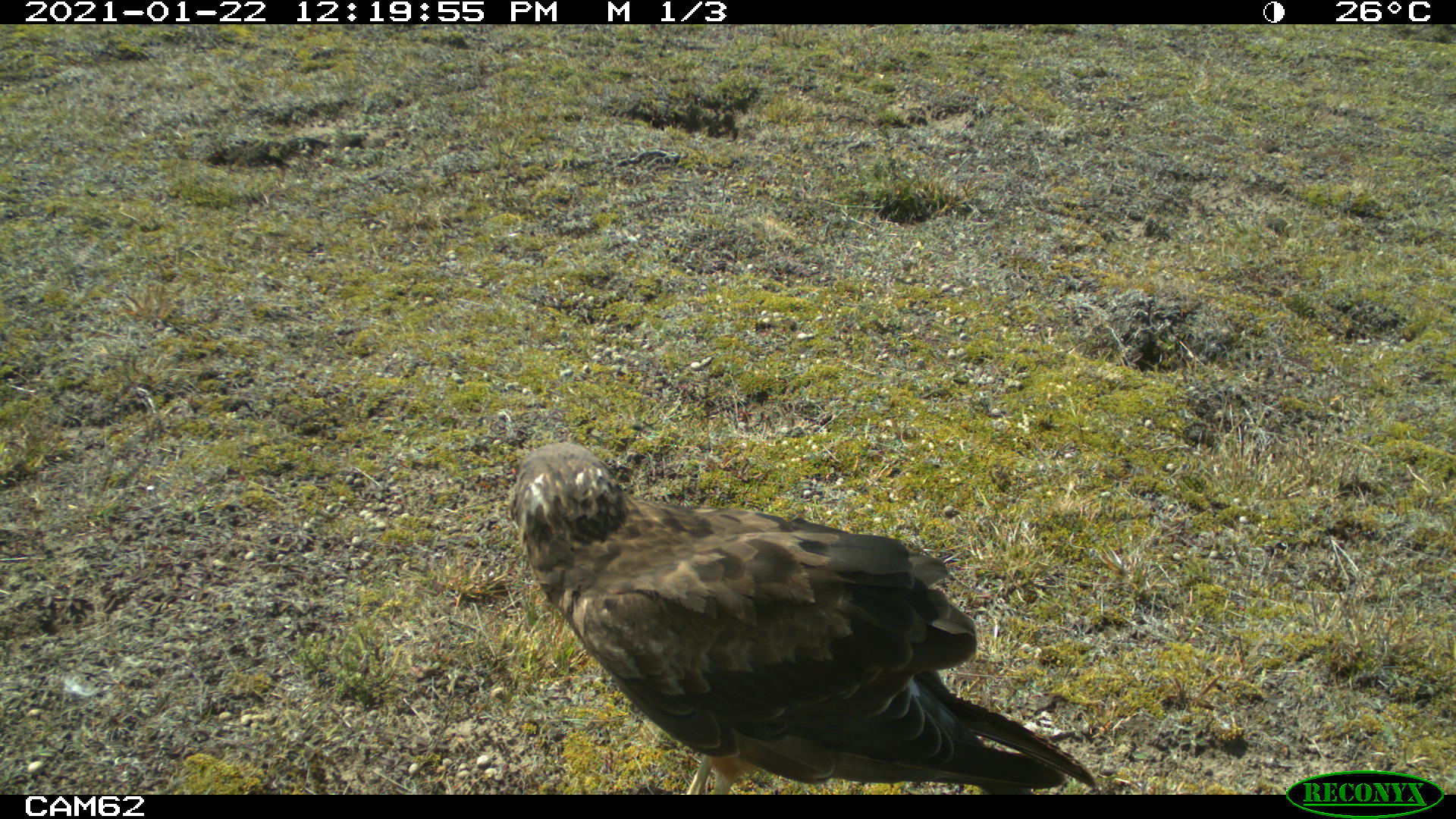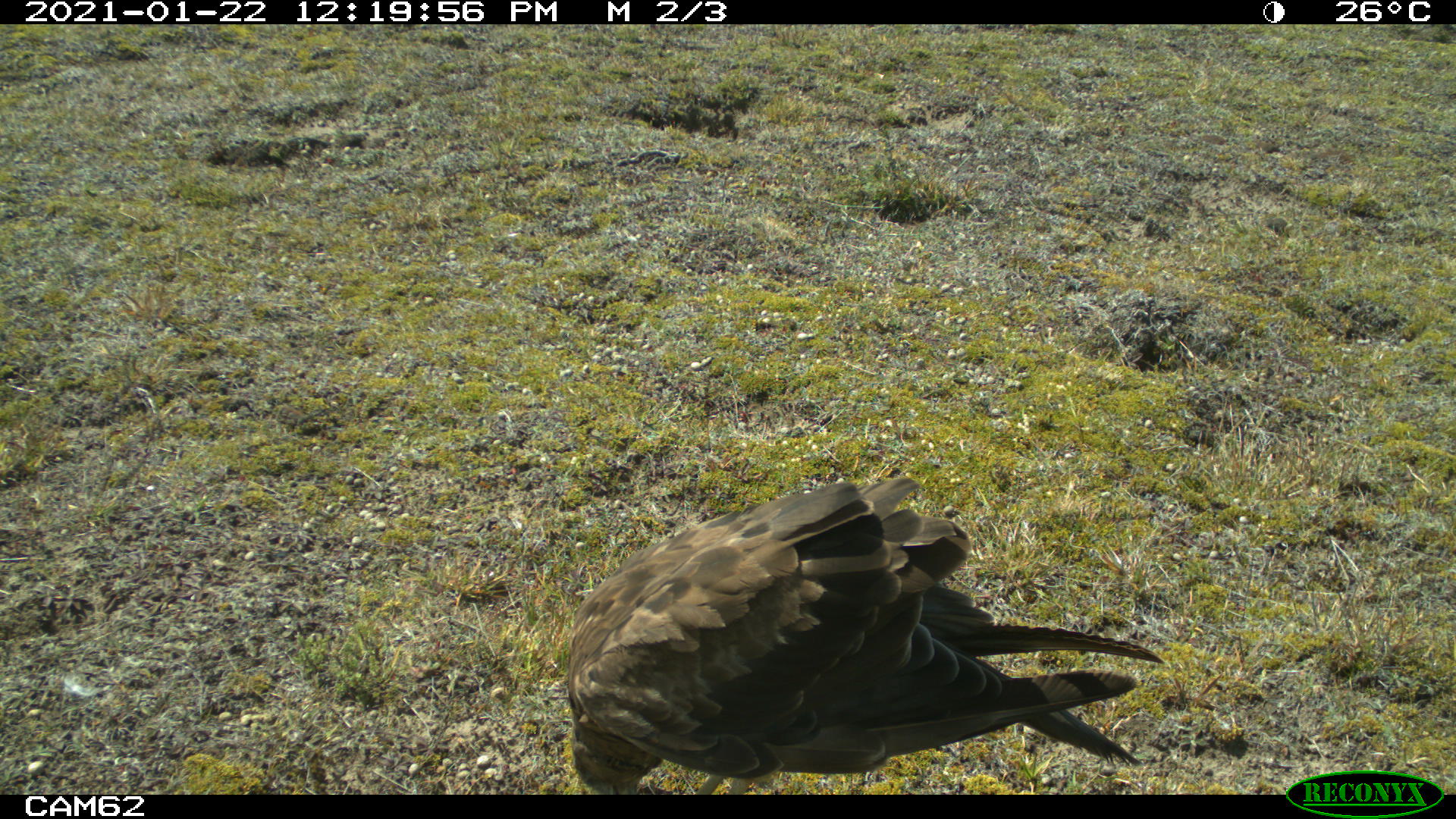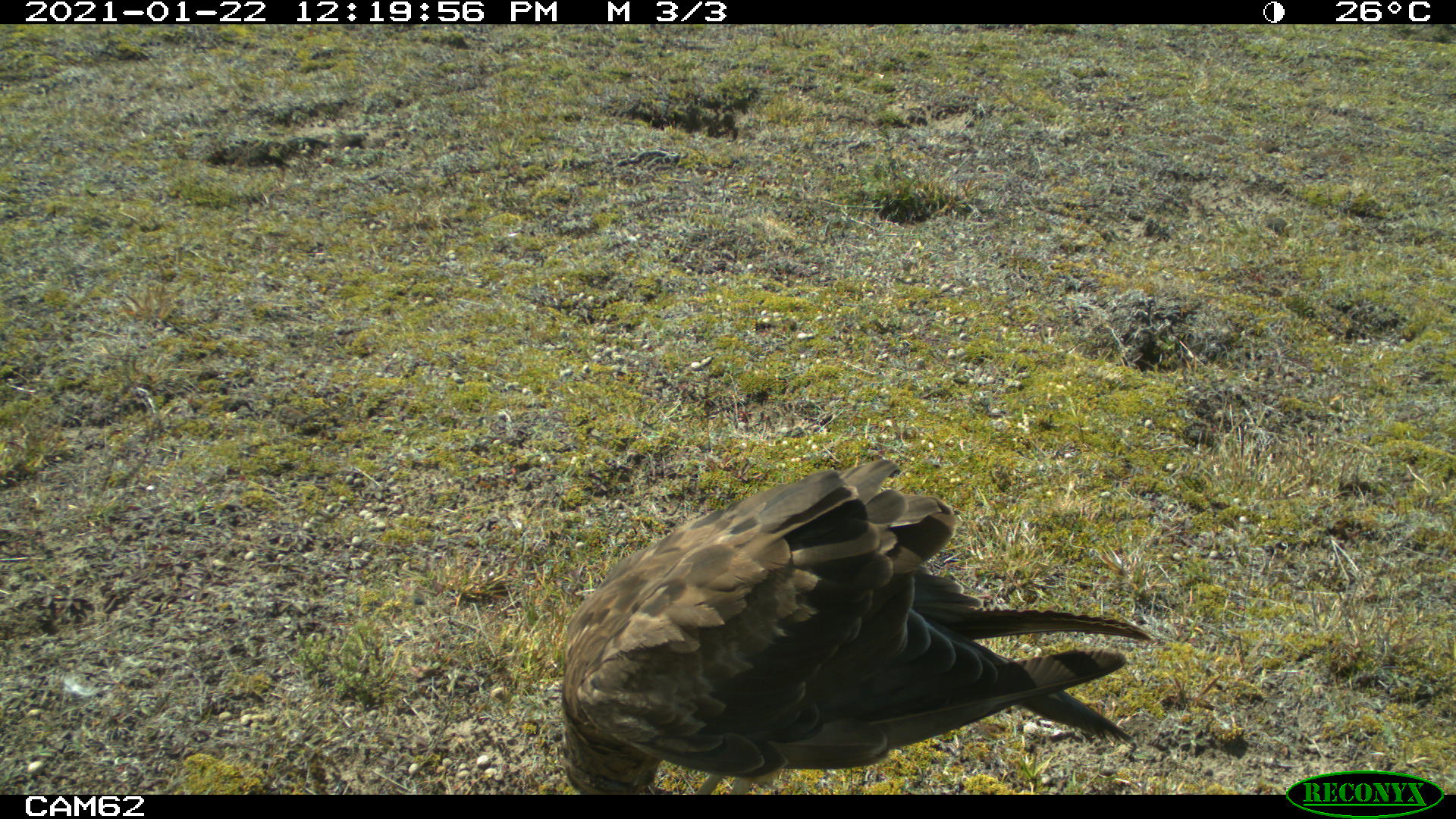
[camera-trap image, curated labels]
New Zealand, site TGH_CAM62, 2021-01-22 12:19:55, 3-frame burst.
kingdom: Animalia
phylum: Chordata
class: Aves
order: Accipitriformes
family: Accipitridae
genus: Circus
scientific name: Circus approximans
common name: swamp harrier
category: harrier